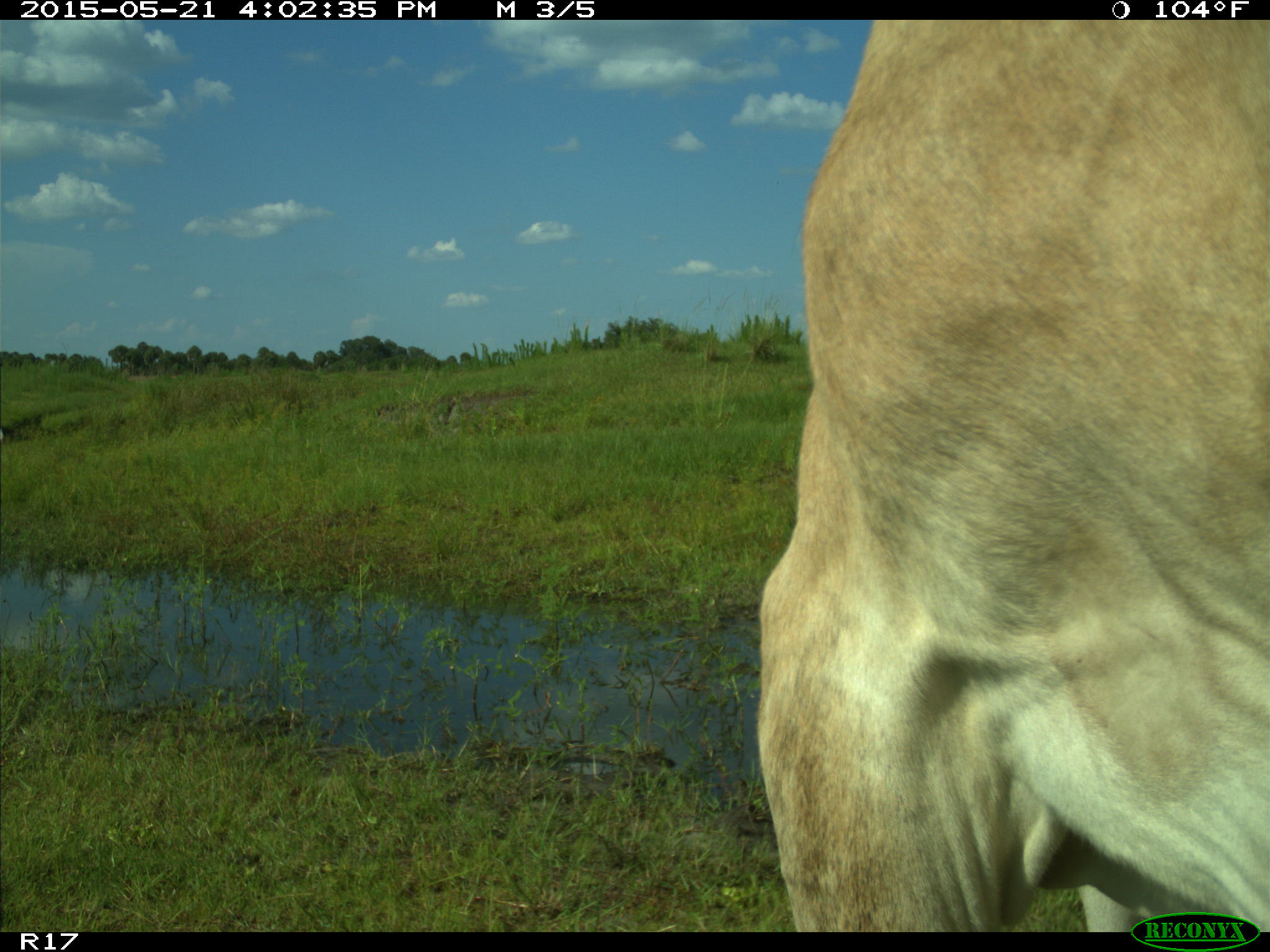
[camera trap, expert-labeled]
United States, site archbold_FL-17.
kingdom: Animalia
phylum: Chordata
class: Mammalia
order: Artiodactyla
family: Bovidae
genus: Bos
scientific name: Bos taurus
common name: domestic cow